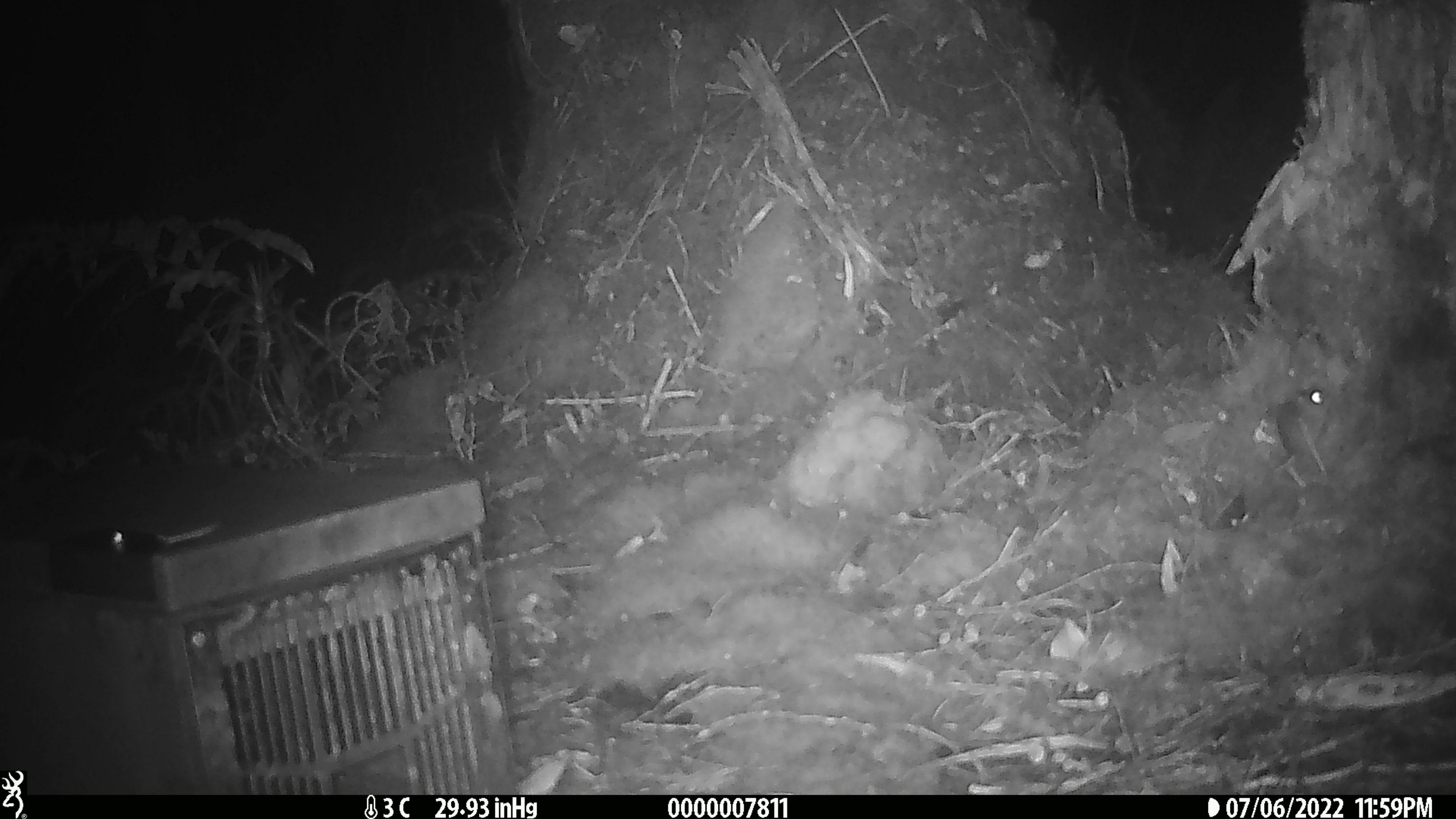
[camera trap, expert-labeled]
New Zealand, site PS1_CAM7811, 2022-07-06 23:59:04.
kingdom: Animalia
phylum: Chordata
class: Mammalia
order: Rodentia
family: Muridae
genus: Mus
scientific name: Mus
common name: mouse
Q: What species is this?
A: Mouse (Mus).